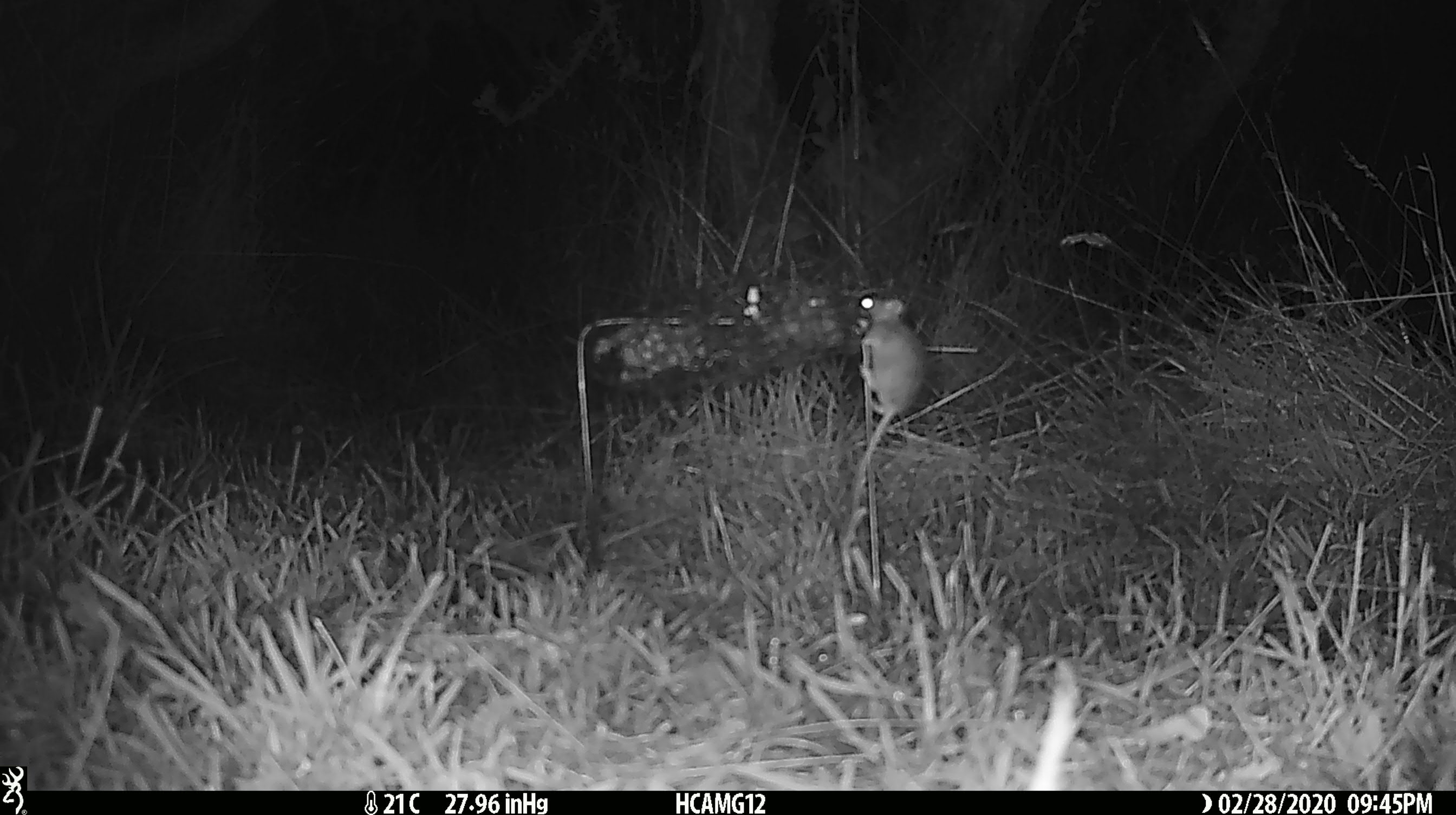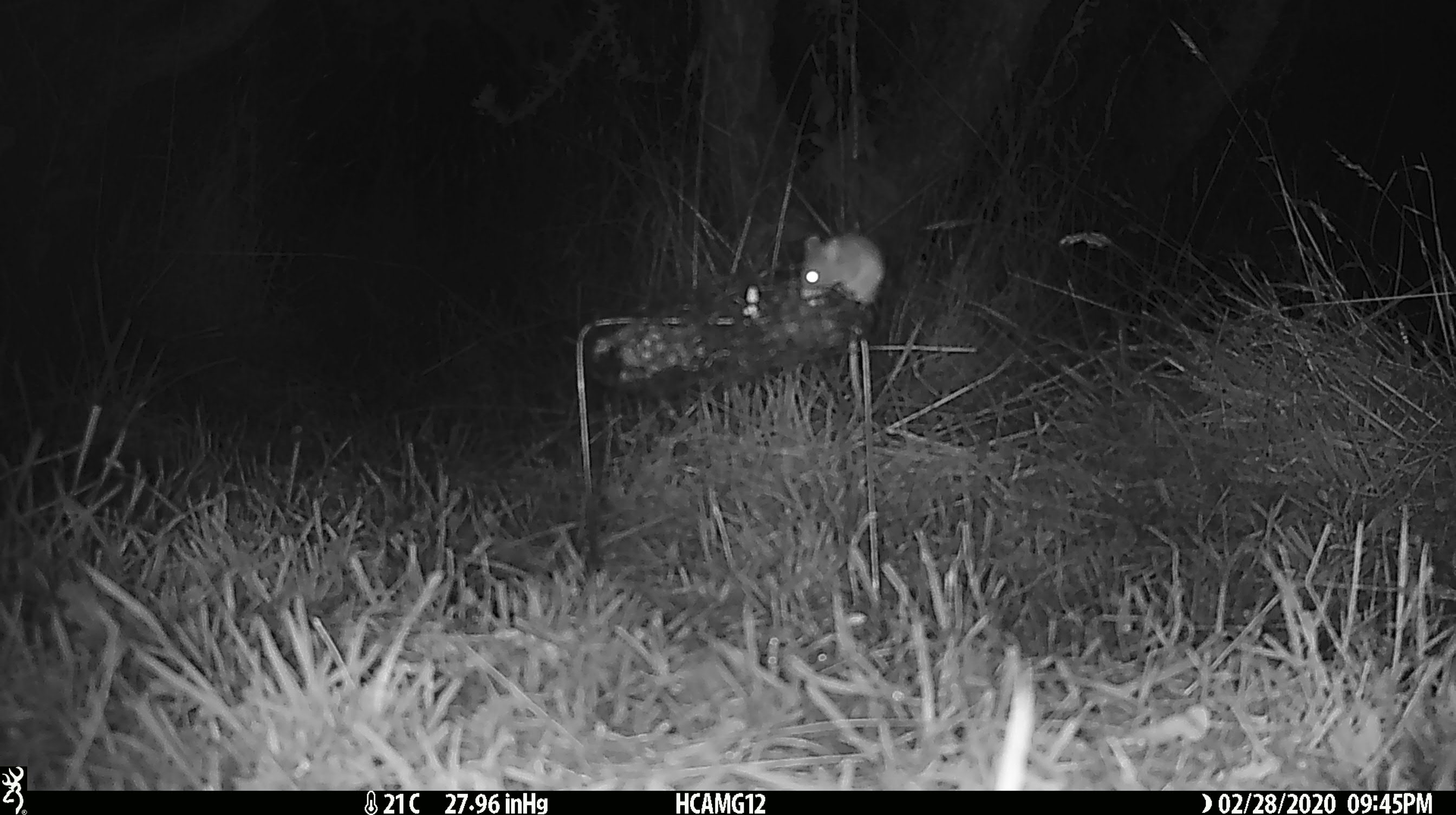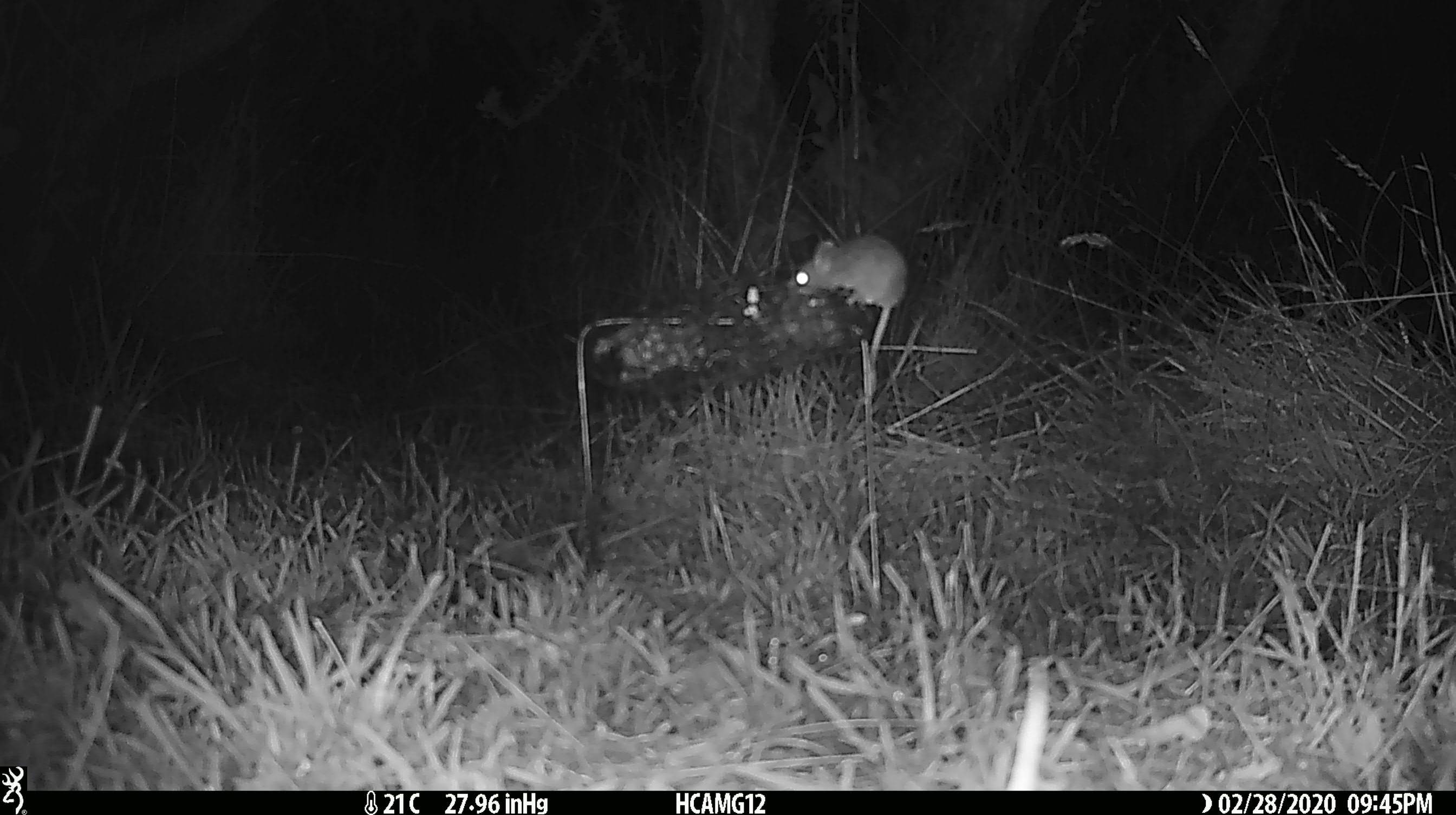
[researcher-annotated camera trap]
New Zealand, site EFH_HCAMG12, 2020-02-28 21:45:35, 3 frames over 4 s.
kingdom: Animalia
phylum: Chordata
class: Mammalia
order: Rodentia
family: Muridae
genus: Mus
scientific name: Mus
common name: mouse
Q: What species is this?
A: Mouse (Mus).